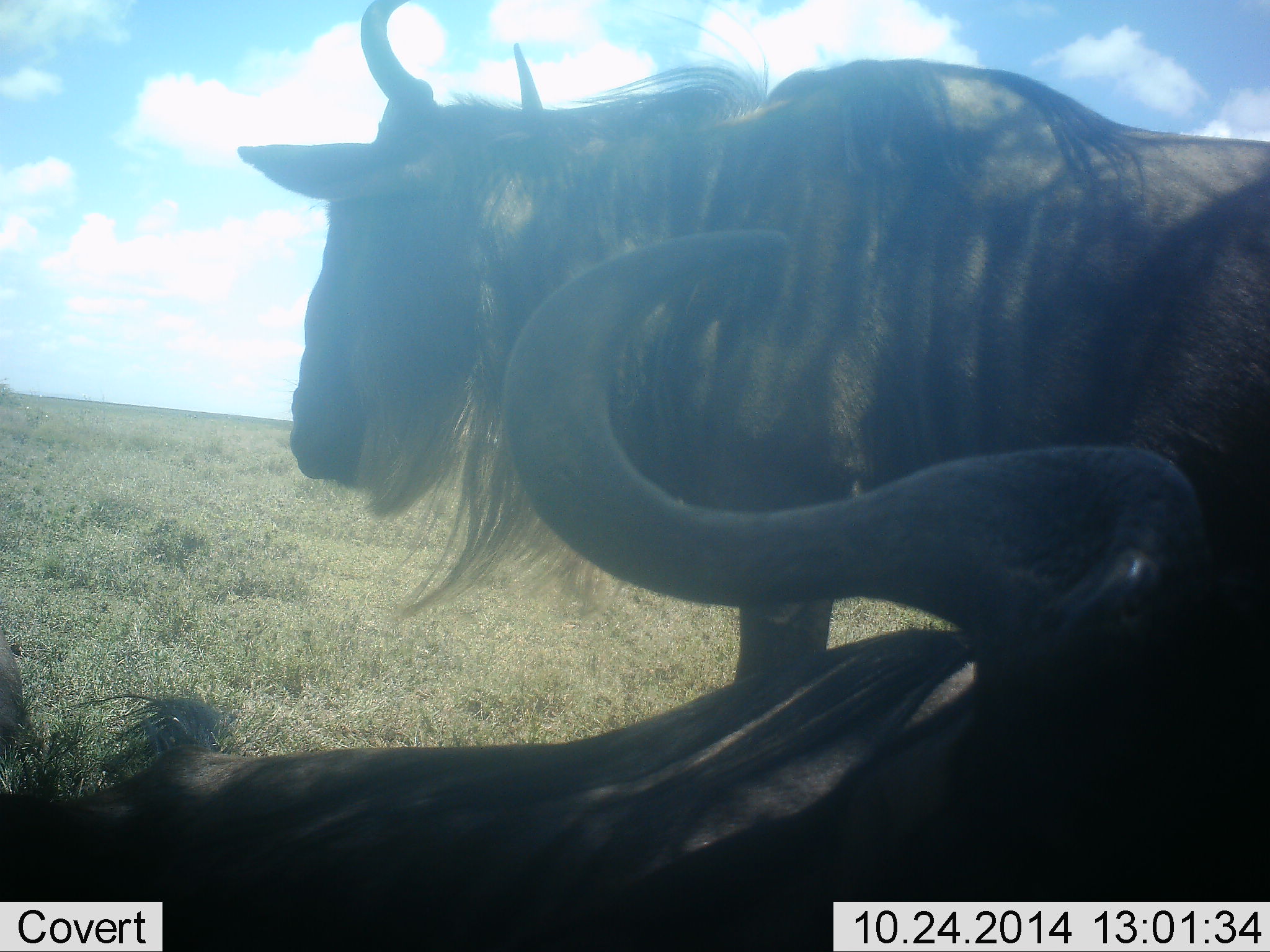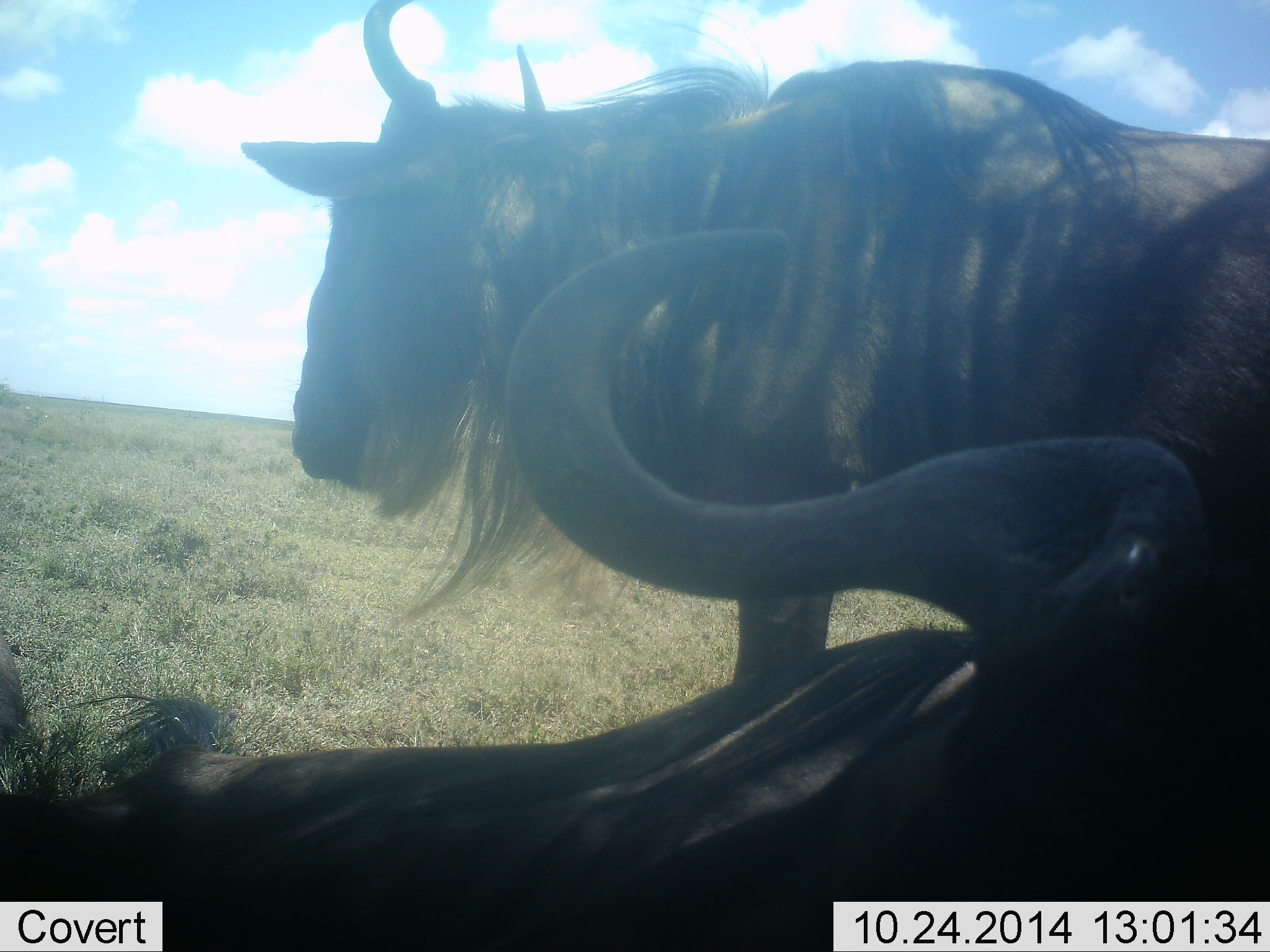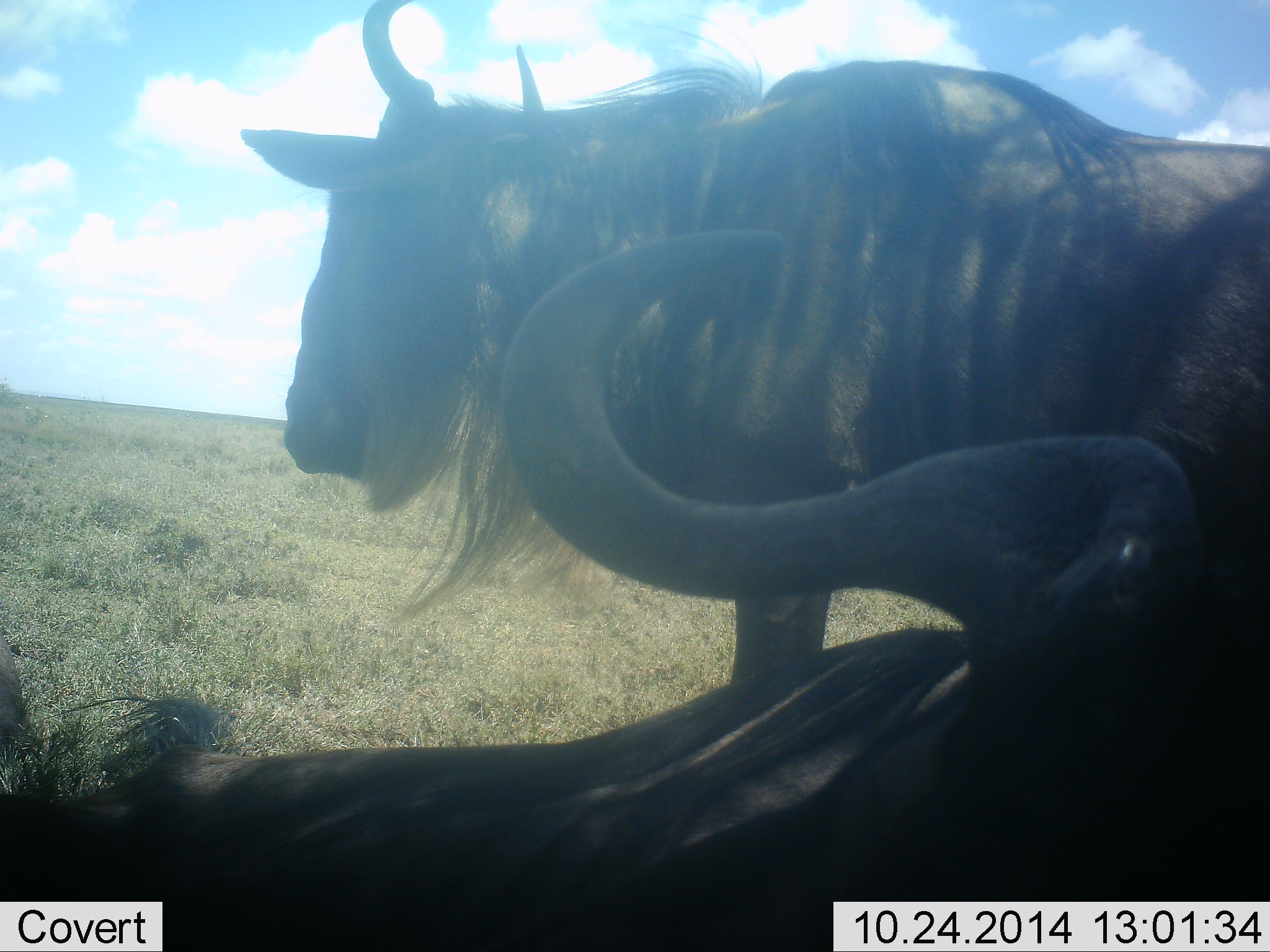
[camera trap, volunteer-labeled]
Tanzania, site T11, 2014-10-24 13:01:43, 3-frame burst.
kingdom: Animalia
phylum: Chordata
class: Mammalia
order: Artiodactyla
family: Bovidae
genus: Connochaetes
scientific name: Connochaetes taurinus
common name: blue wildebeest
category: wildebeest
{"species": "wildebeest (blue wildebeest) (Connochaetes taurinus)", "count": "2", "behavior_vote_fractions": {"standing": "80%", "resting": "90%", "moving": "0%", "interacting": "10%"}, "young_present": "0%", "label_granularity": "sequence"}